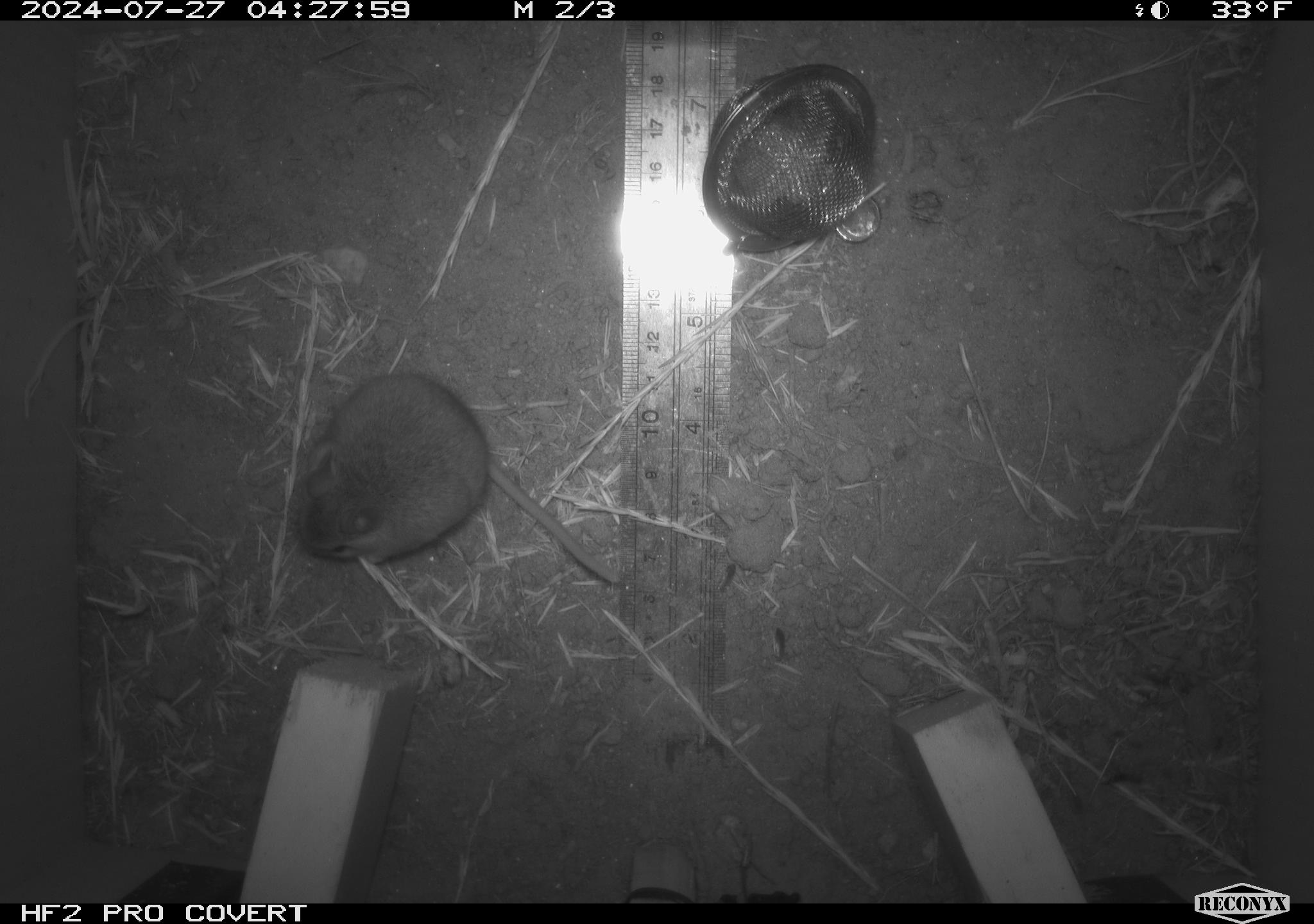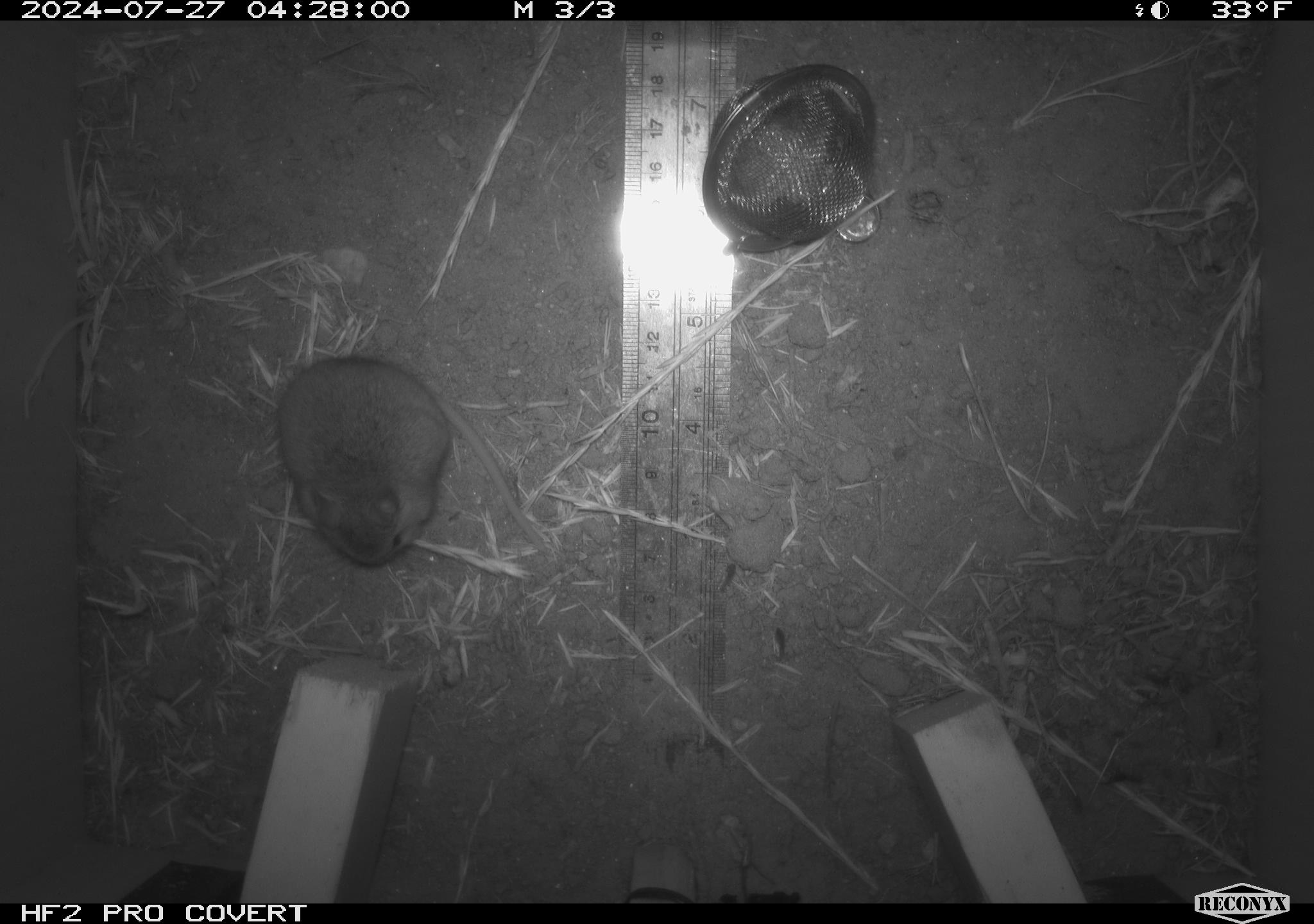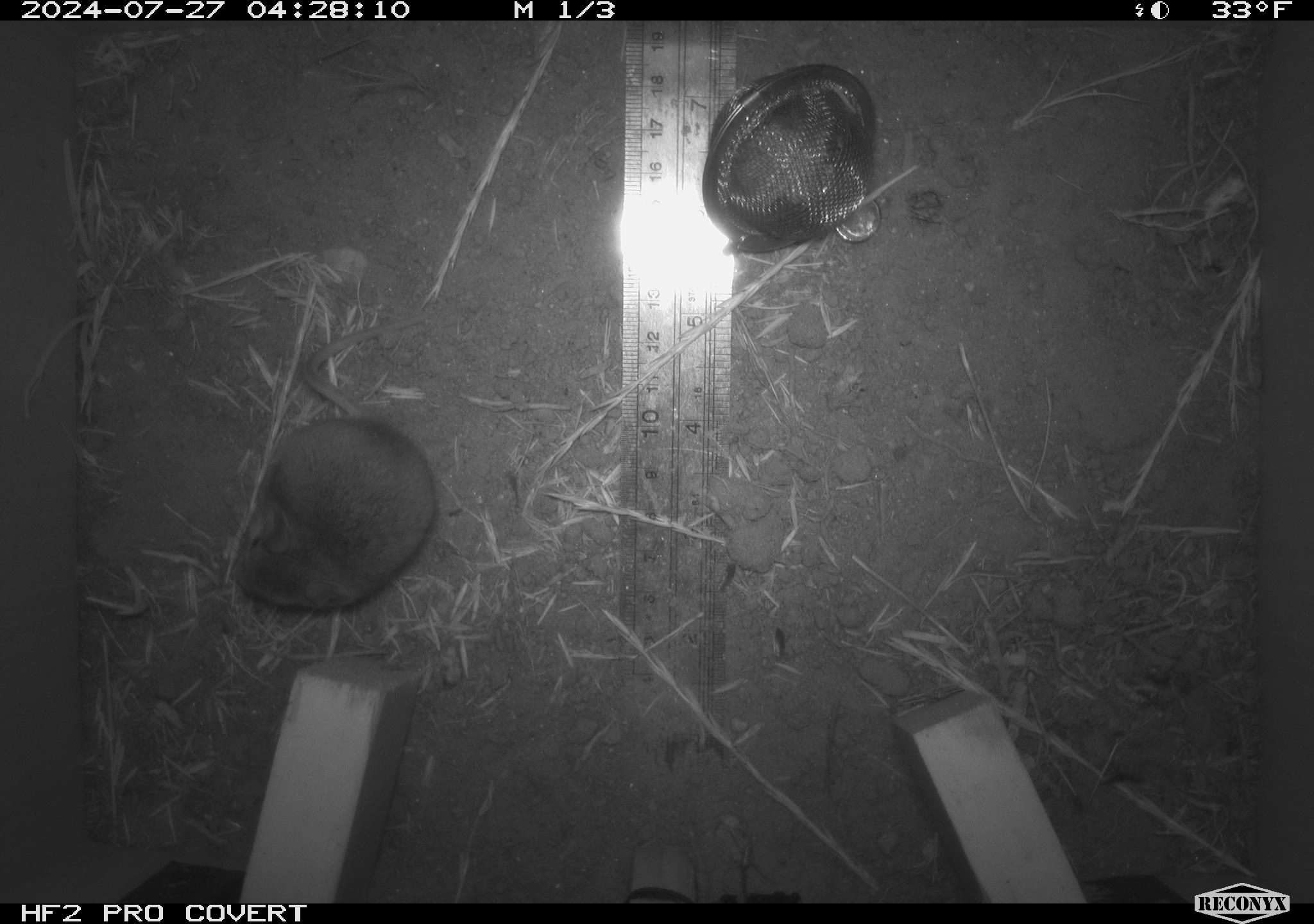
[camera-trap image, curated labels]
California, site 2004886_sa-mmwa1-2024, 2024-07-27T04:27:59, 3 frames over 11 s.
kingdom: Animalia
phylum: Chordata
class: Mammalia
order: Rodentia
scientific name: Rodentia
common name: mouse species